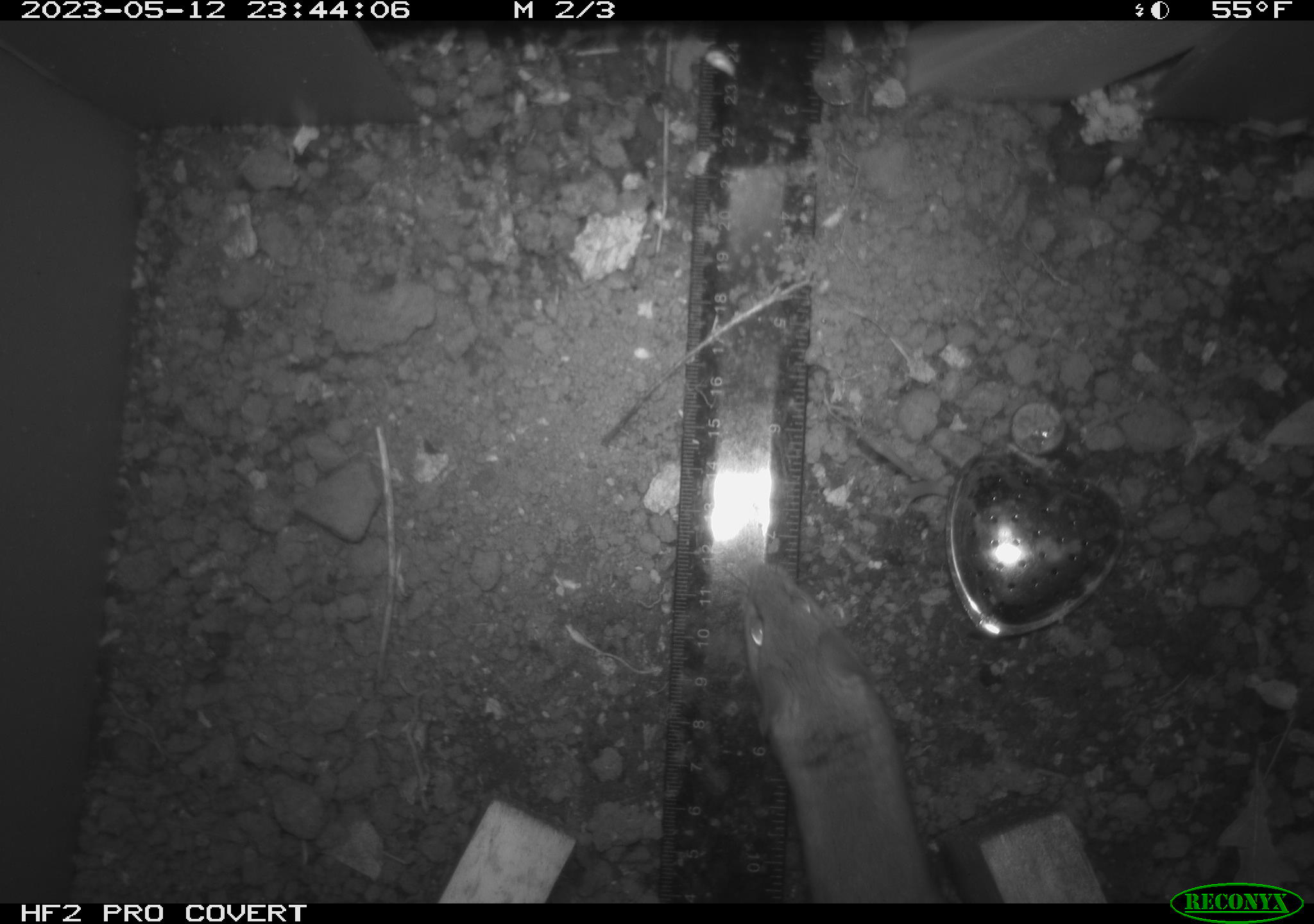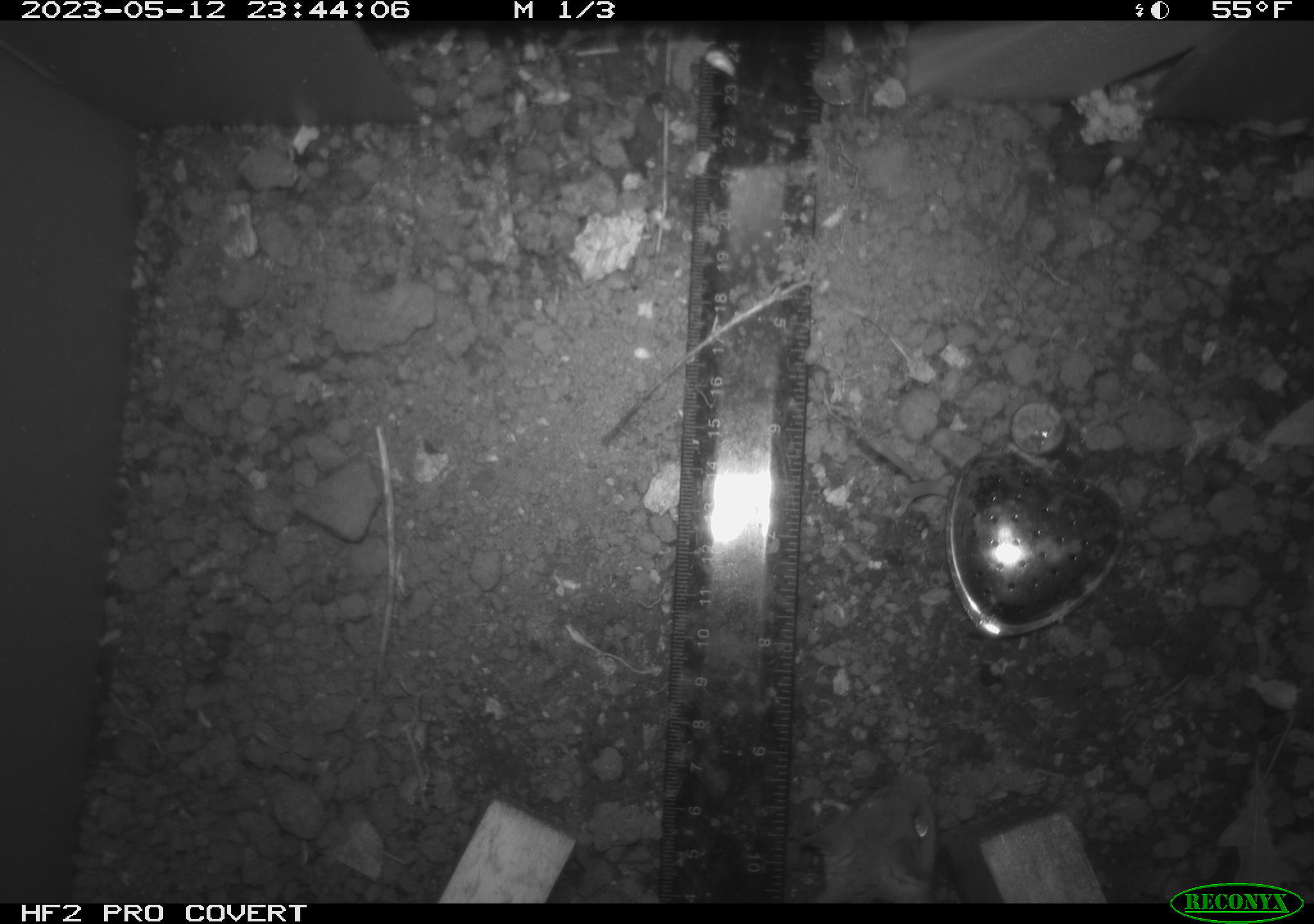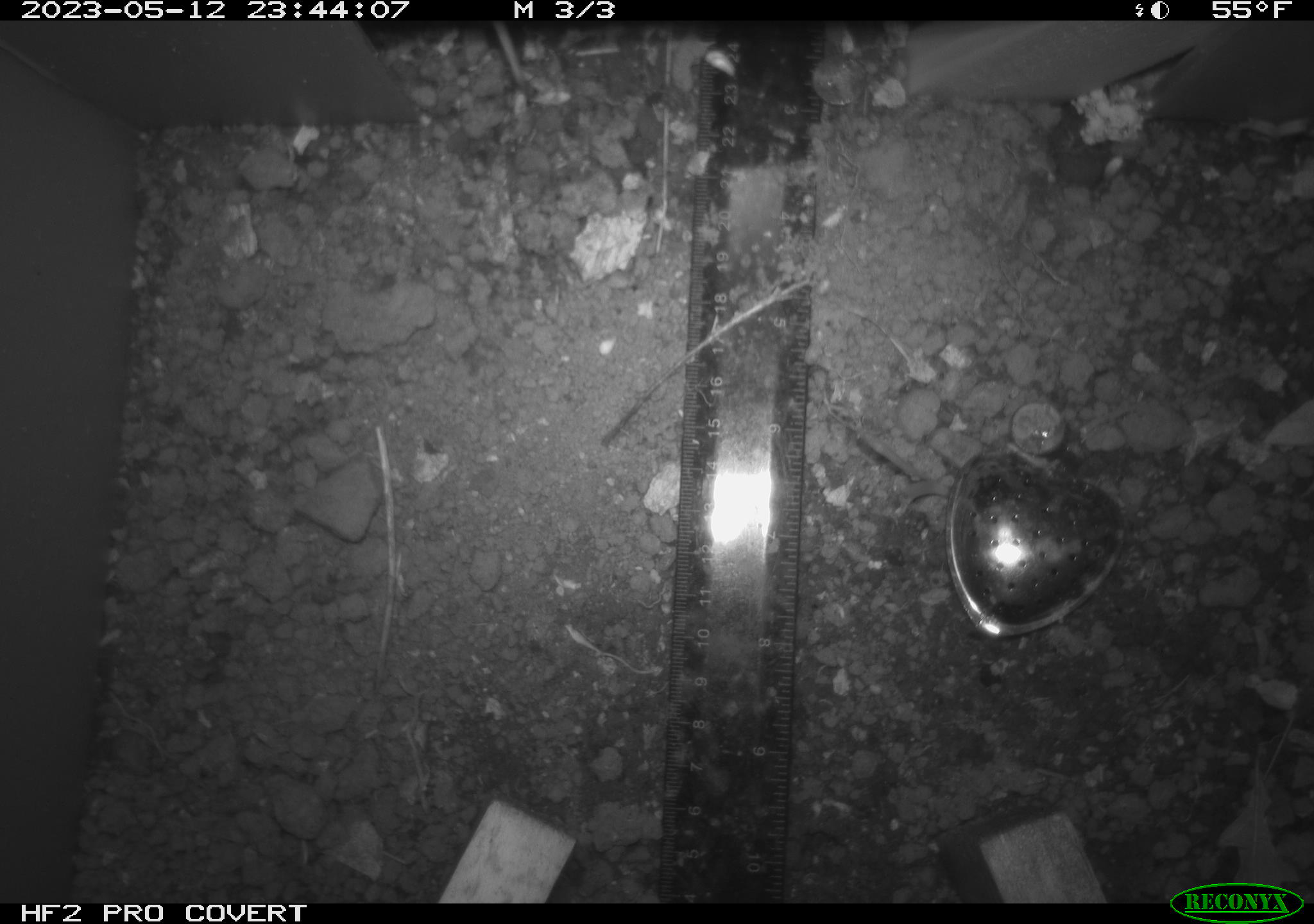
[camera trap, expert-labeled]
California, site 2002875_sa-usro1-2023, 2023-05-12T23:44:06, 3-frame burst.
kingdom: Animalia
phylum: Chordata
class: Mammalia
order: Rodentia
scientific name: Rodentia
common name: mouse species